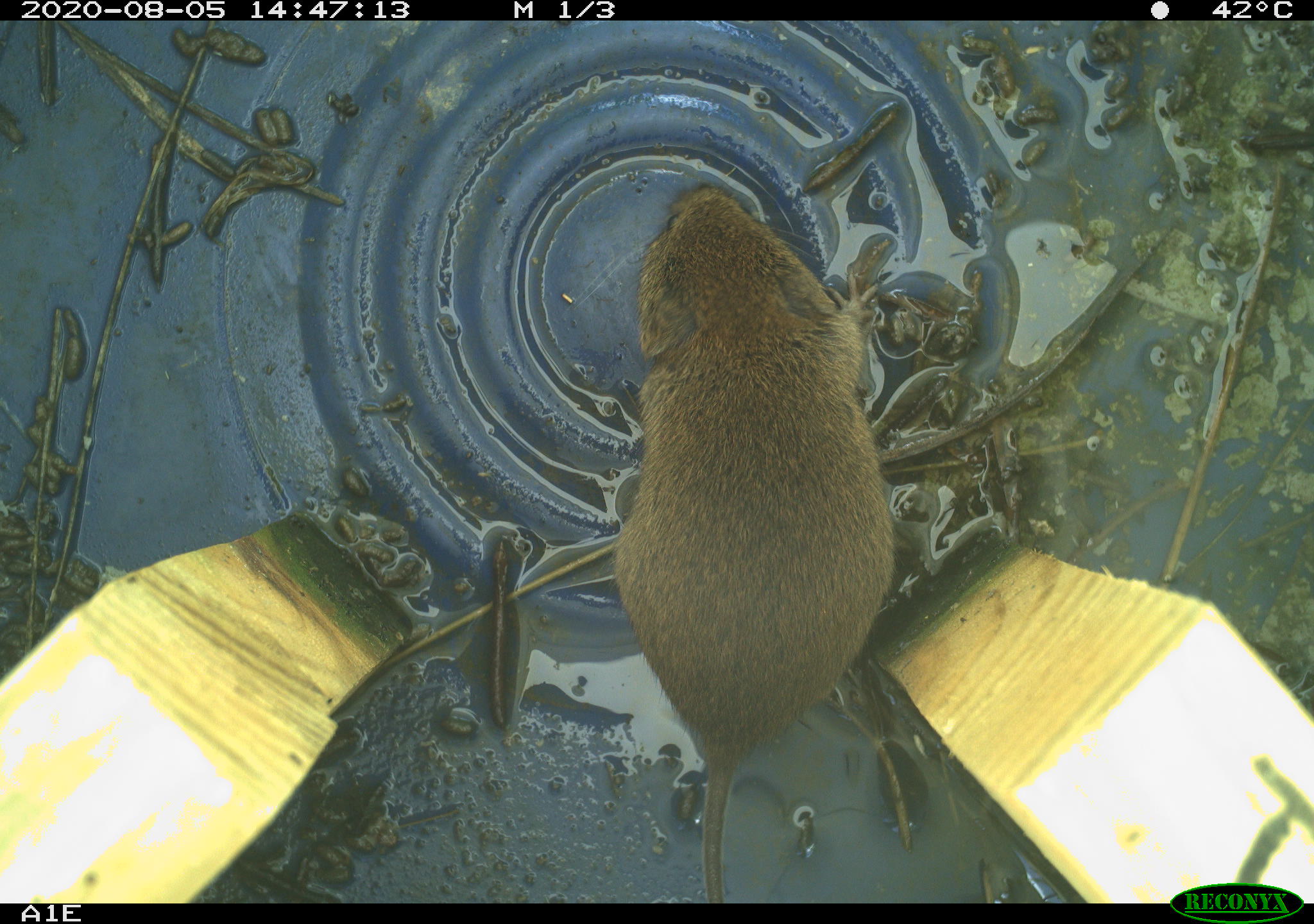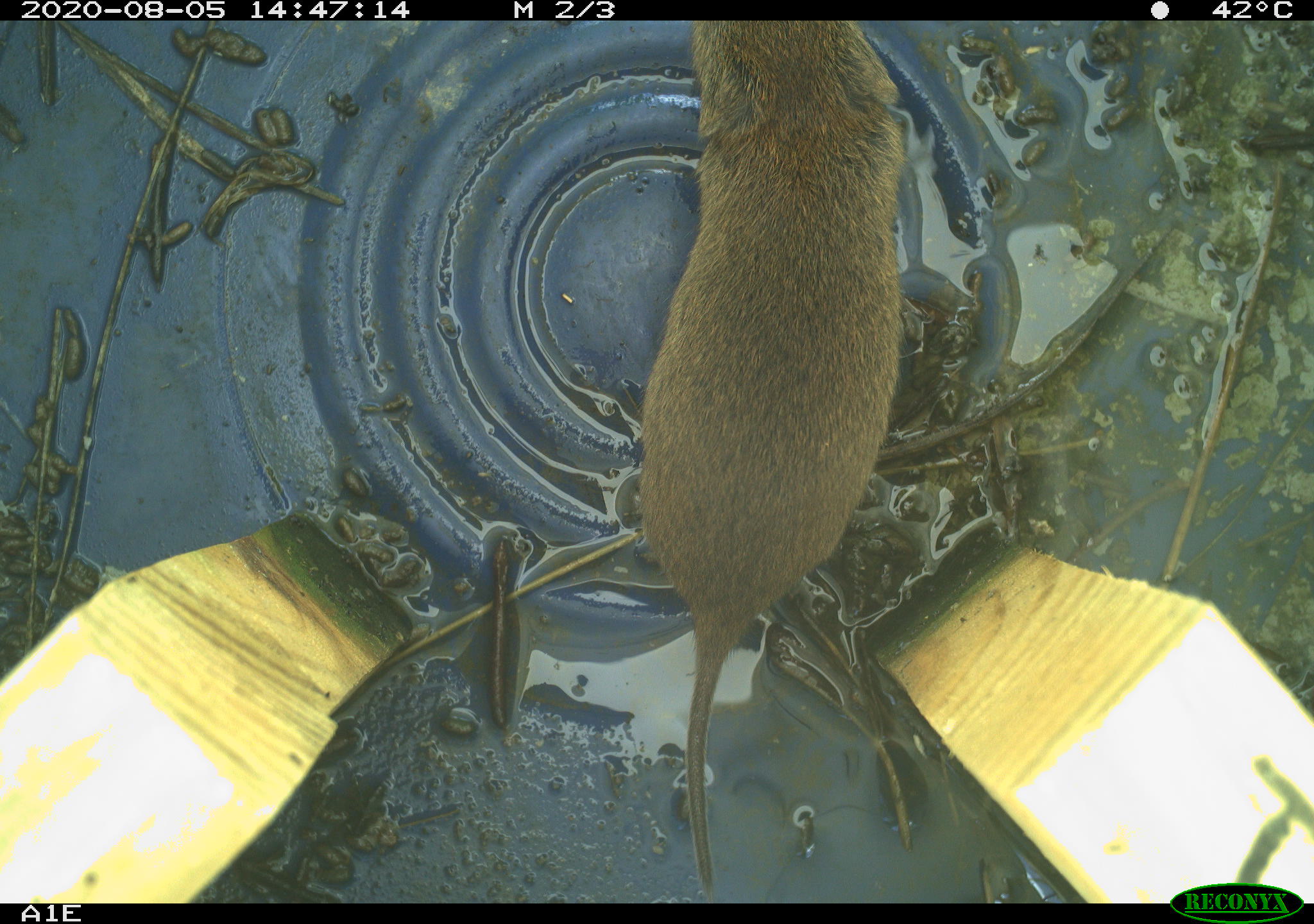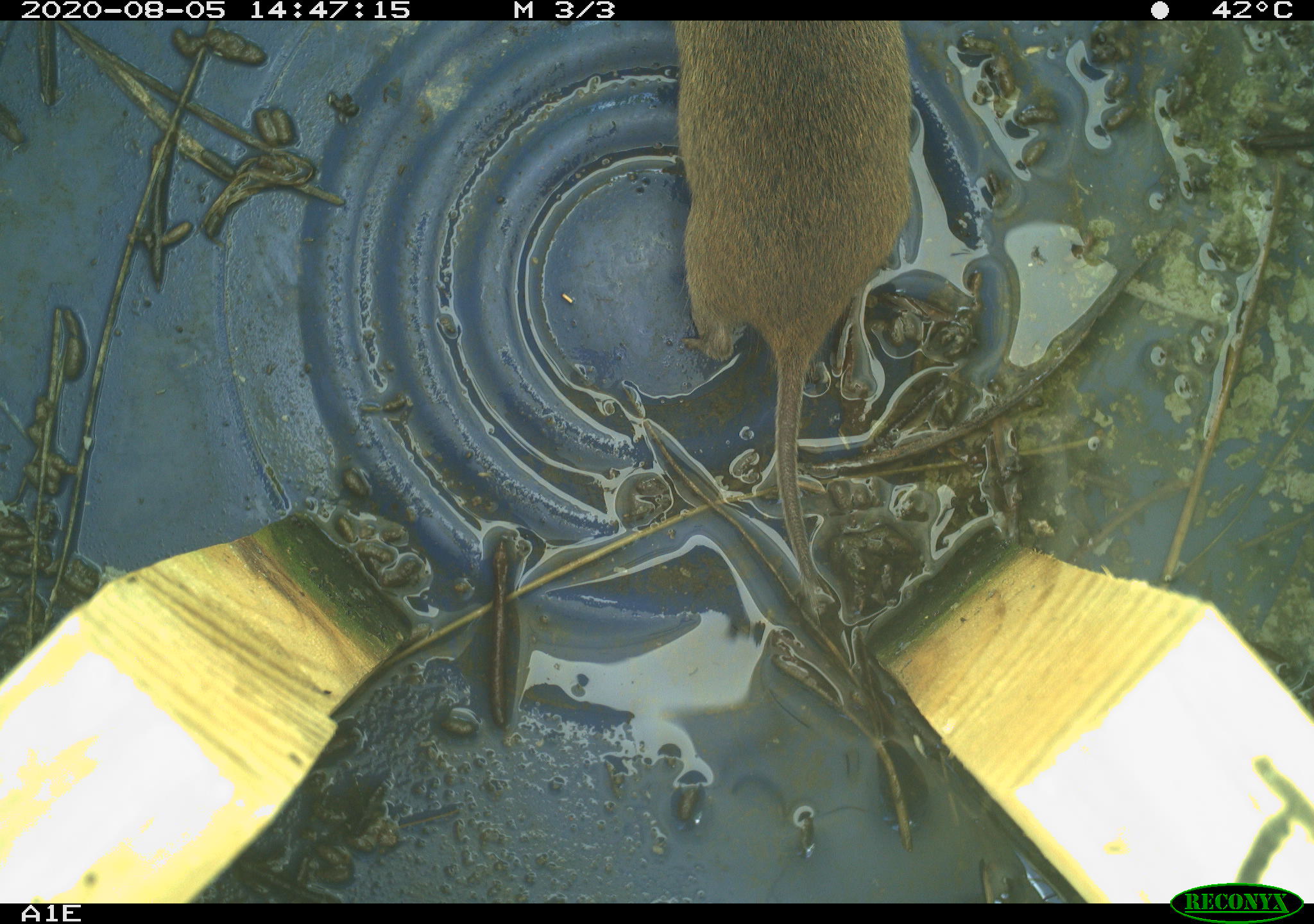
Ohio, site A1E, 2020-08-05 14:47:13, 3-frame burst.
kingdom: Animalia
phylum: Chordata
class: Mammalia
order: Rodentia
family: Cricetidae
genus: Microtus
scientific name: Microtus pennsylvanicus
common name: meadow vole